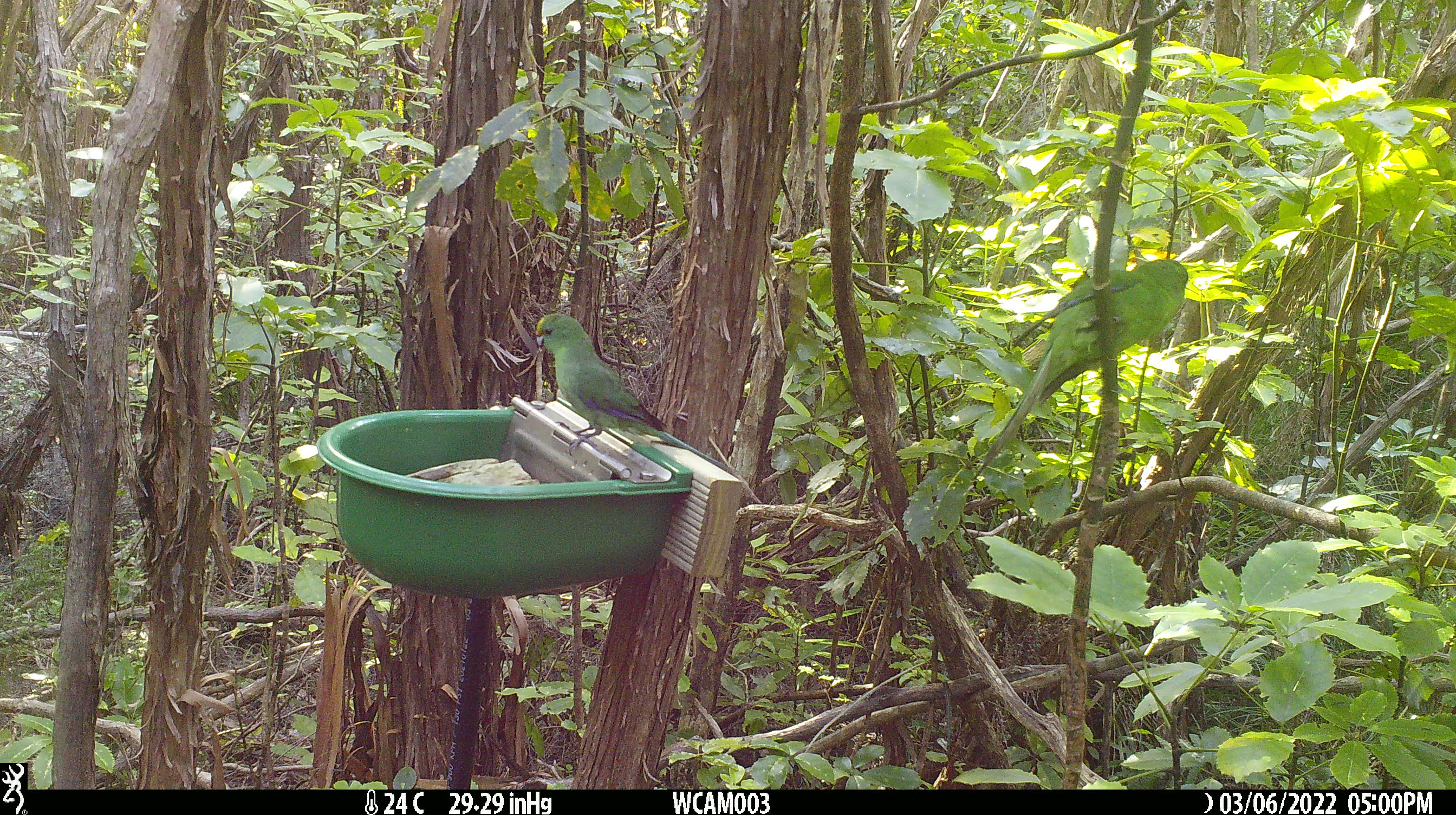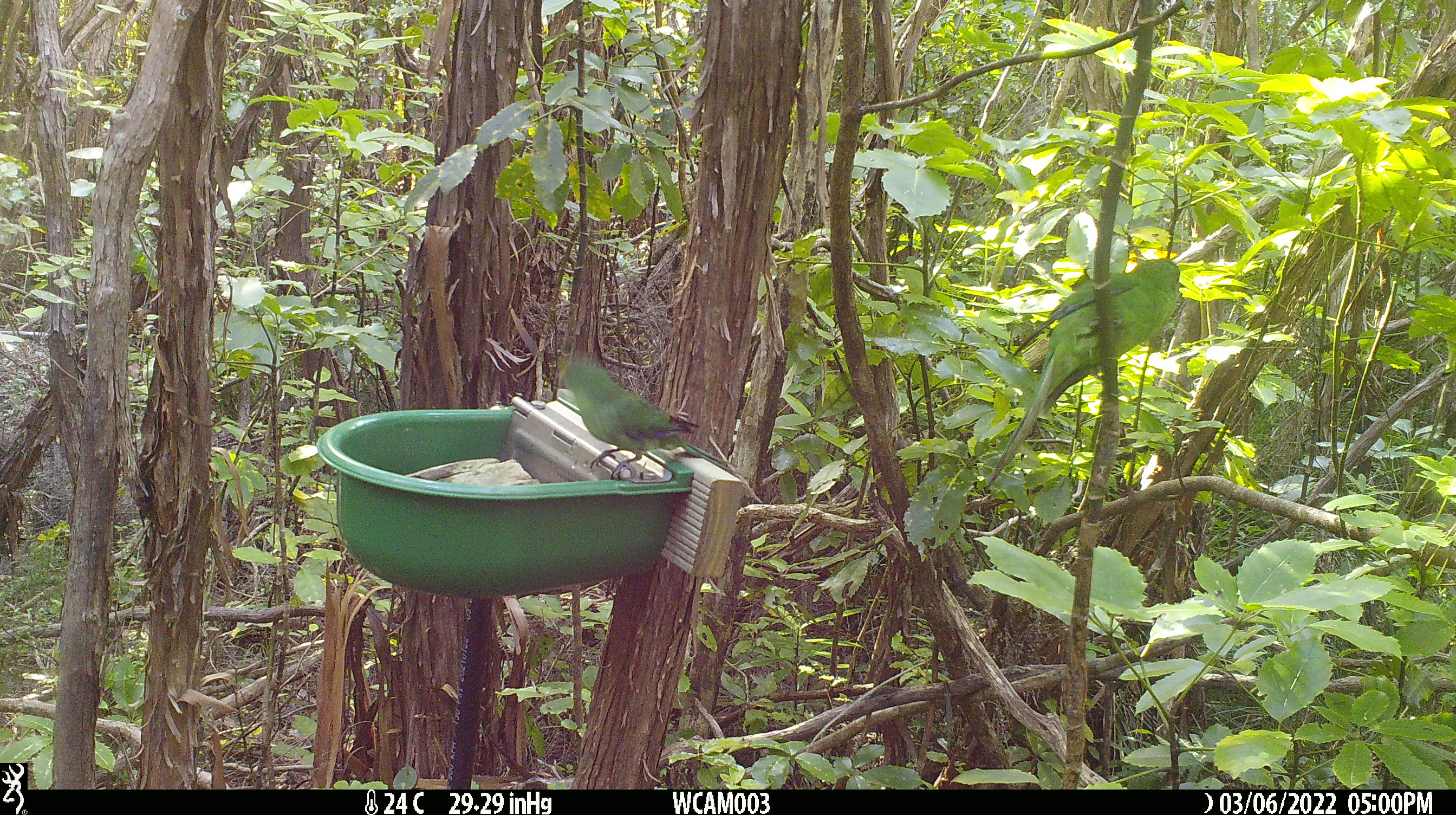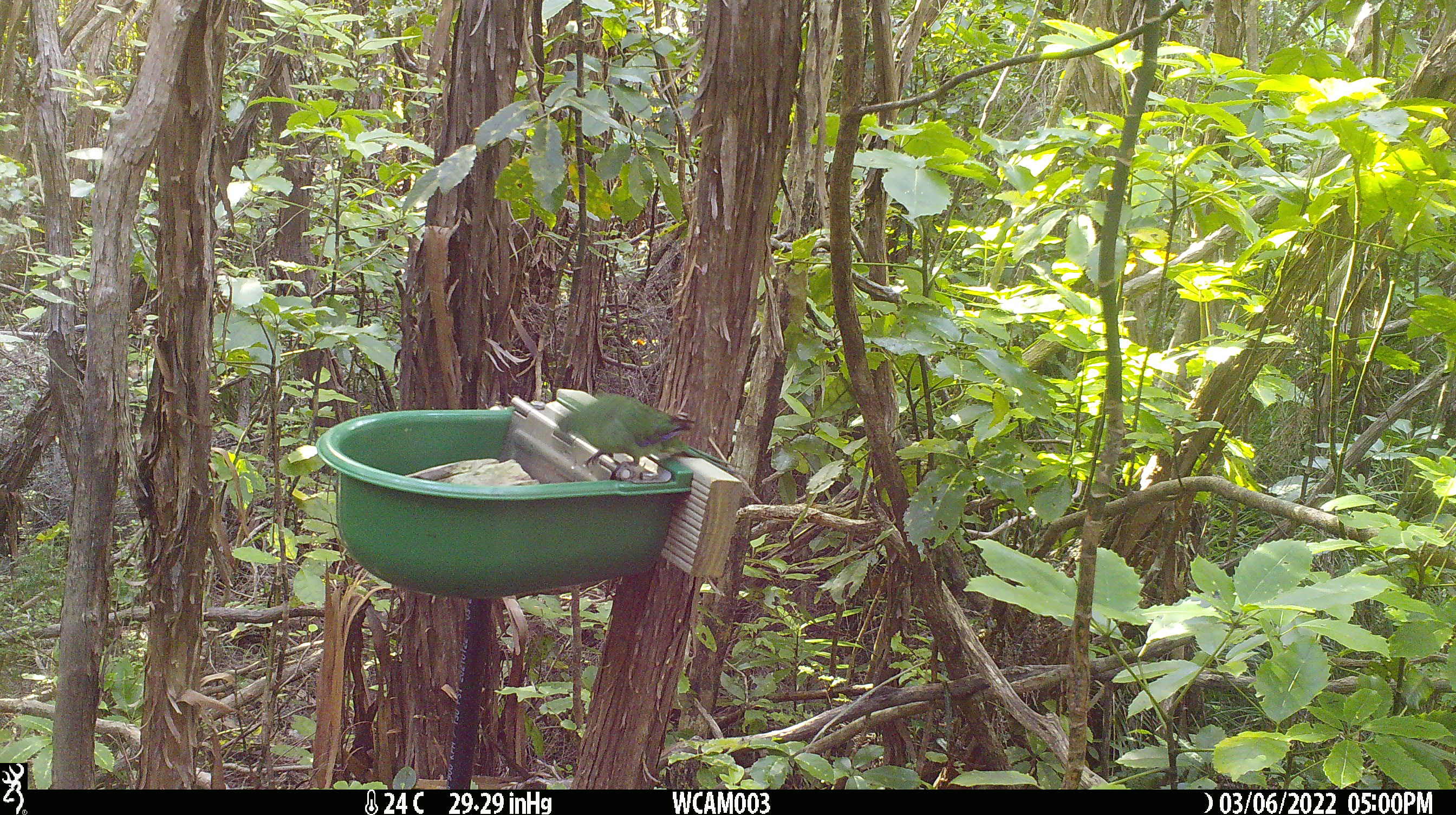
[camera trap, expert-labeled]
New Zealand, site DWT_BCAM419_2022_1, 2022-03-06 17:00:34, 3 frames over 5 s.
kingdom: Animalia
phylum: Chordata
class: Aves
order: Psittaciformes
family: Psittaculidae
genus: Cyanoramphus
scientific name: Cyanoramphus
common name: parakeet